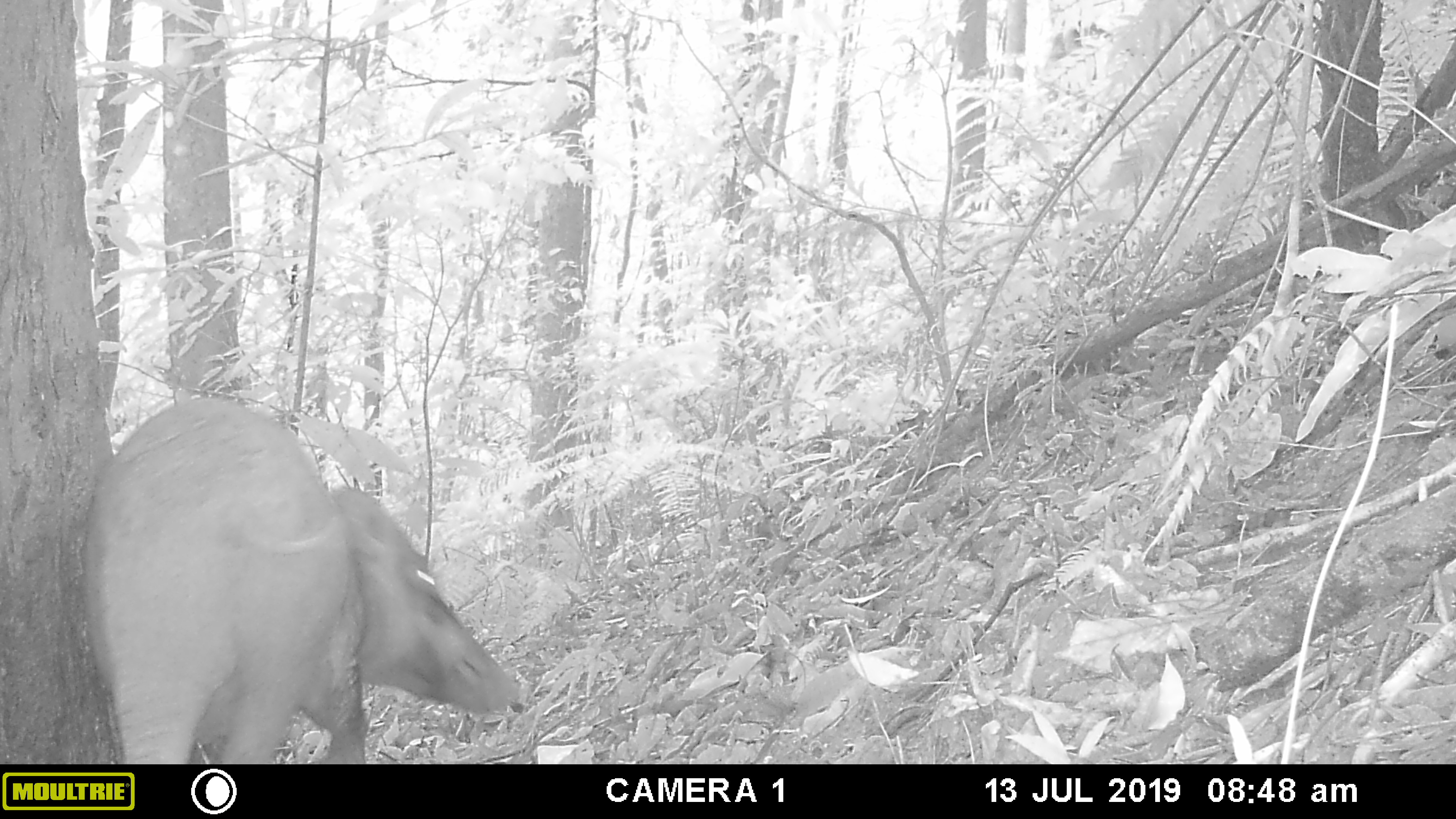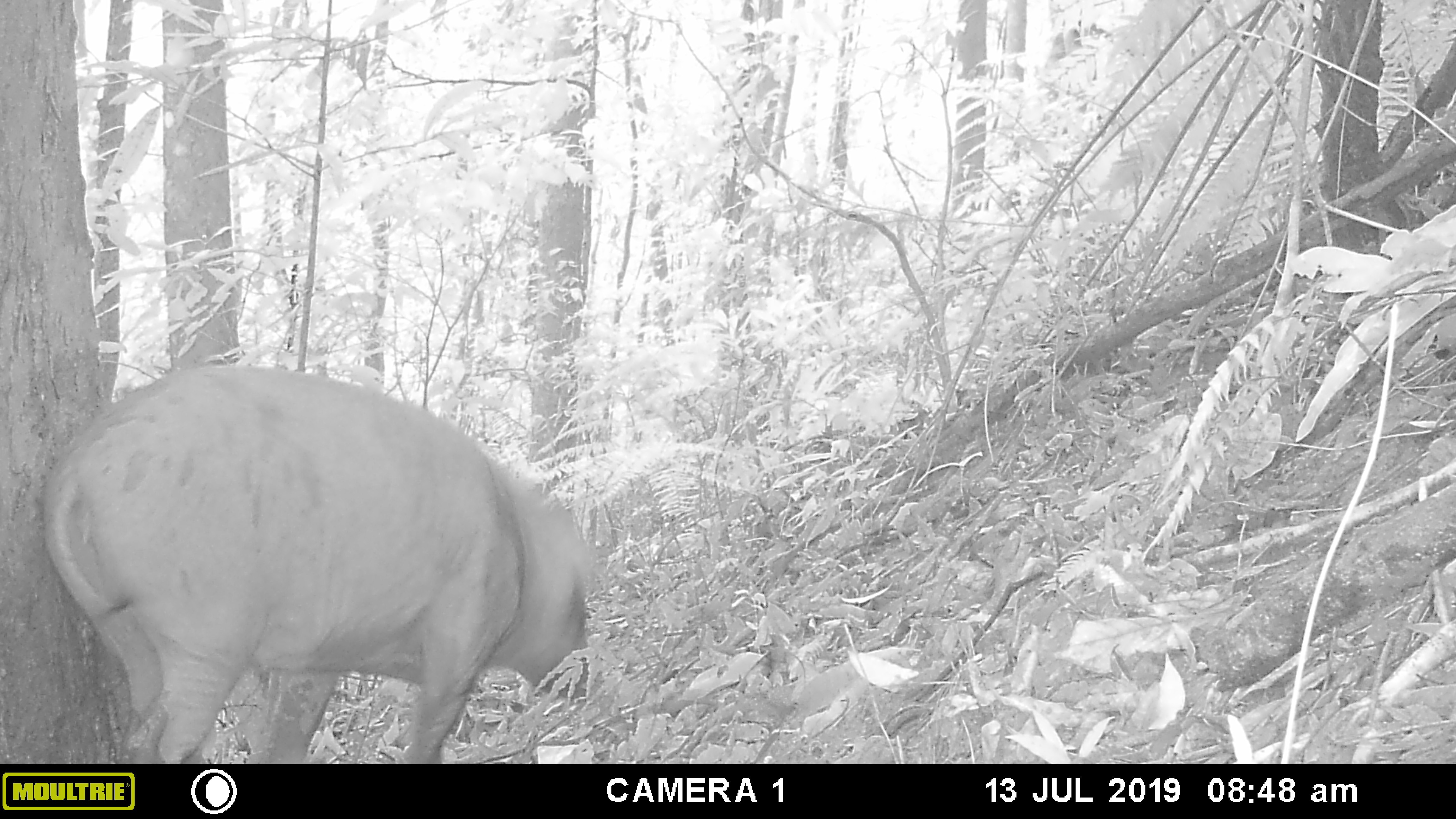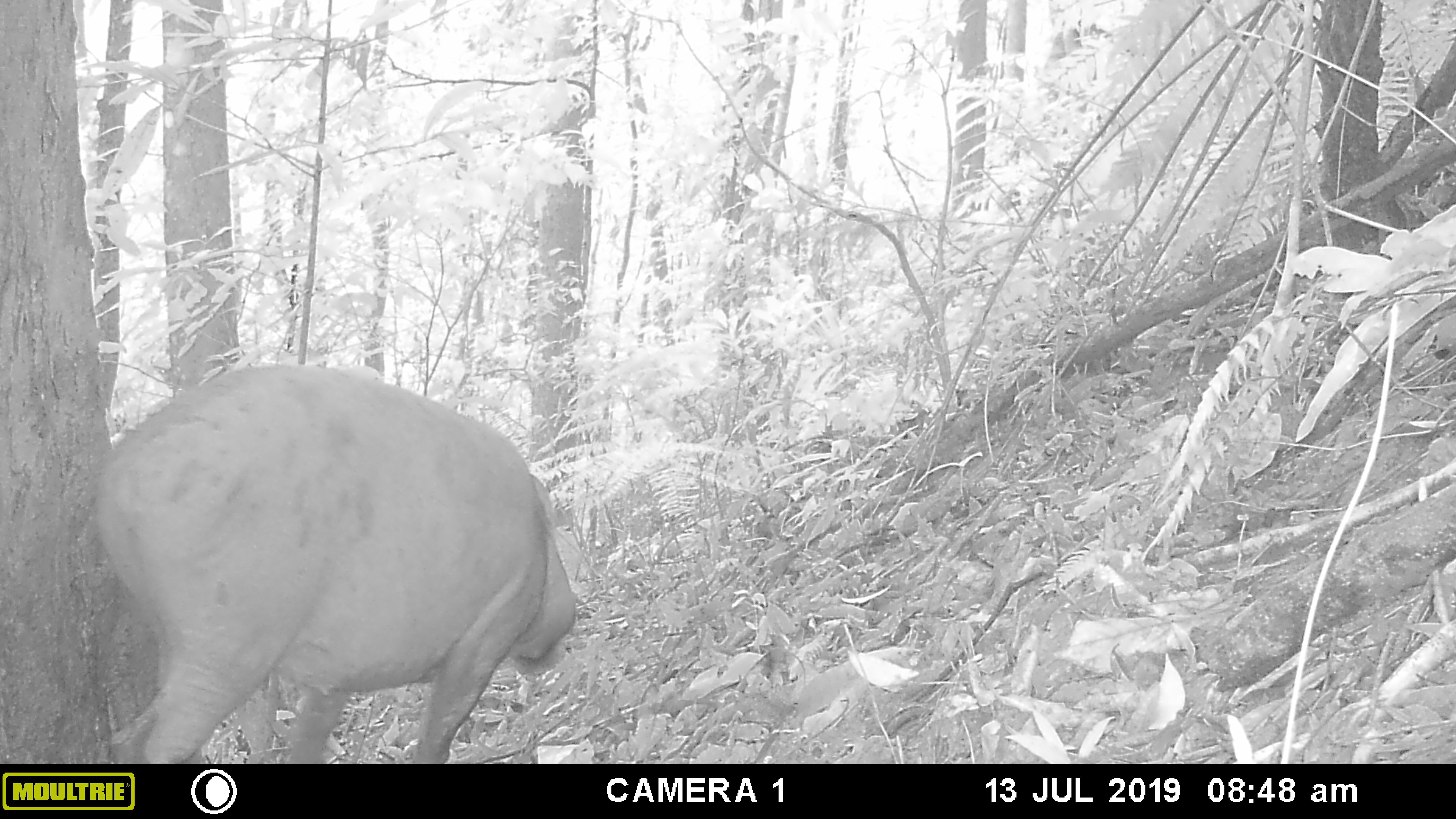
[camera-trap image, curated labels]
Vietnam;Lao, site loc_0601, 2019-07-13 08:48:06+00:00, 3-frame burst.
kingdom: Animalia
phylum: Chordata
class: Mammalia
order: Artiodactyla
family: Suidae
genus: Sus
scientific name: Sus scrofa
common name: eurasian wild pig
Eurasian wild pig (Sus scrofa). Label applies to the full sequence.